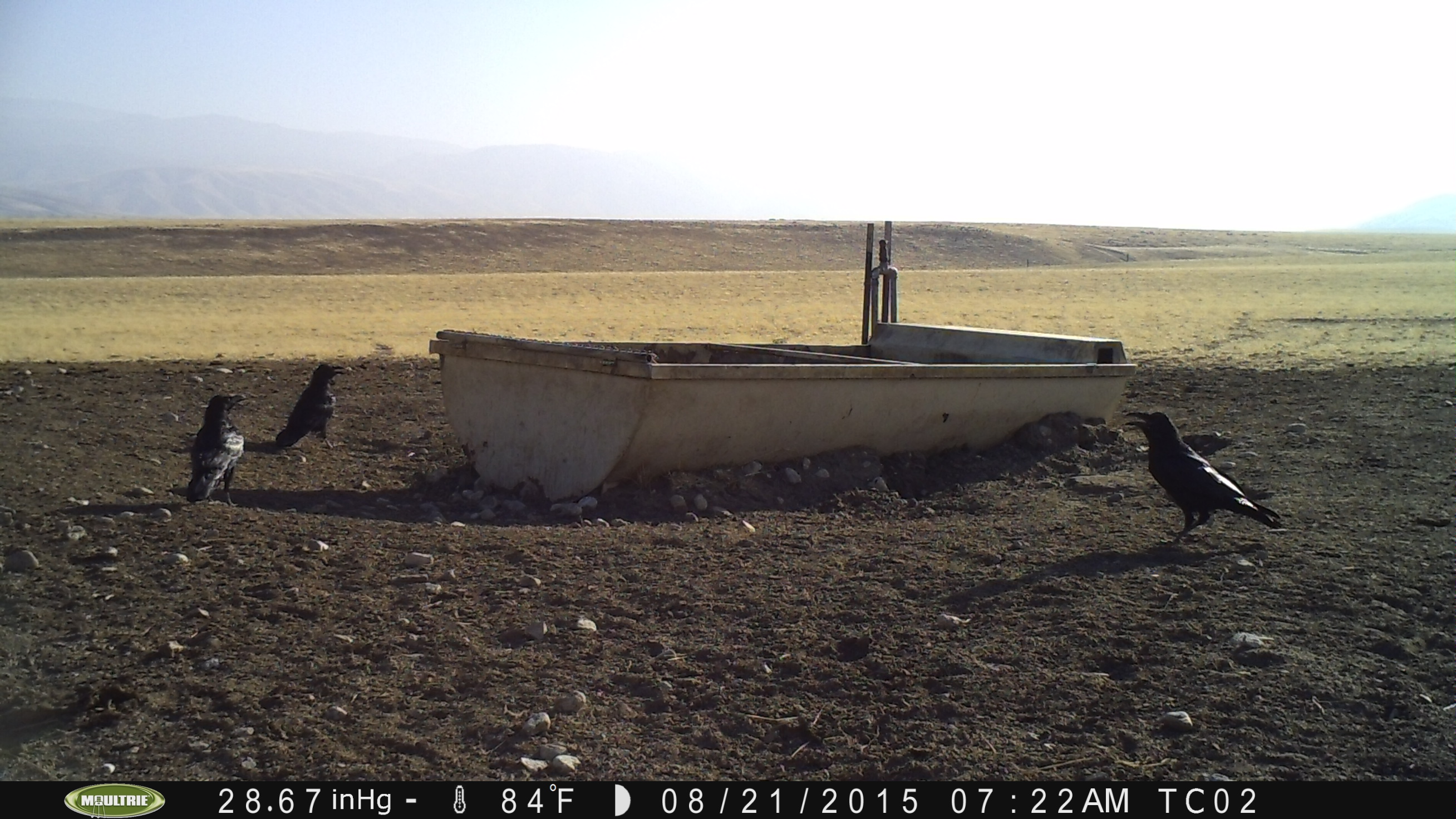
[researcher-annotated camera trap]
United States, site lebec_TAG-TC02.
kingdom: Animalia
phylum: Chordata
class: Aves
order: Passeriformes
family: Corvidae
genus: Corvus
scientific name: Corvus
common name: crows and ravens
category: unidentified corvus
Unidentified corvus (crows and ravens) (Corvus).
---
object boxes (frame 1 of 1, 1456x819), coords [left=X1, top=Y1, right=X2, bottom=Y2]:
animal: [left=1124, top=412, right=1282, bottom=549]; [left=186, top=393, right=249, bottom=510]; [left=276, top=363, right=347, bottom=451]